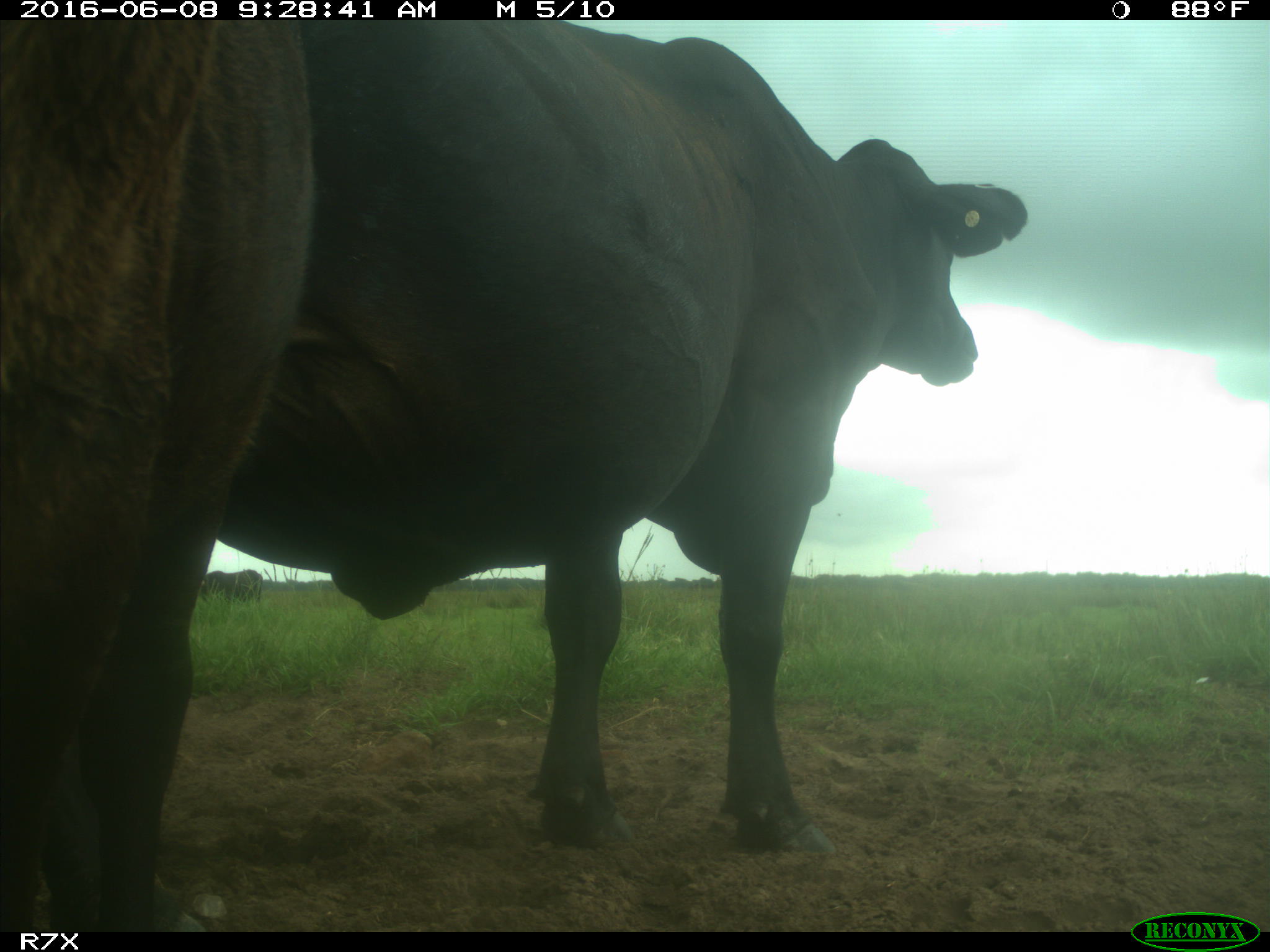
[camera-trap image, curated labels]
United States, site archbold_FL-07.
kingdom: Animalia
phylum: Chordata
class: Mammalia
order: Artiodactyla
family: Bovidae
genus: Bos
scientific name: Bos taurus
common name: domestic cow